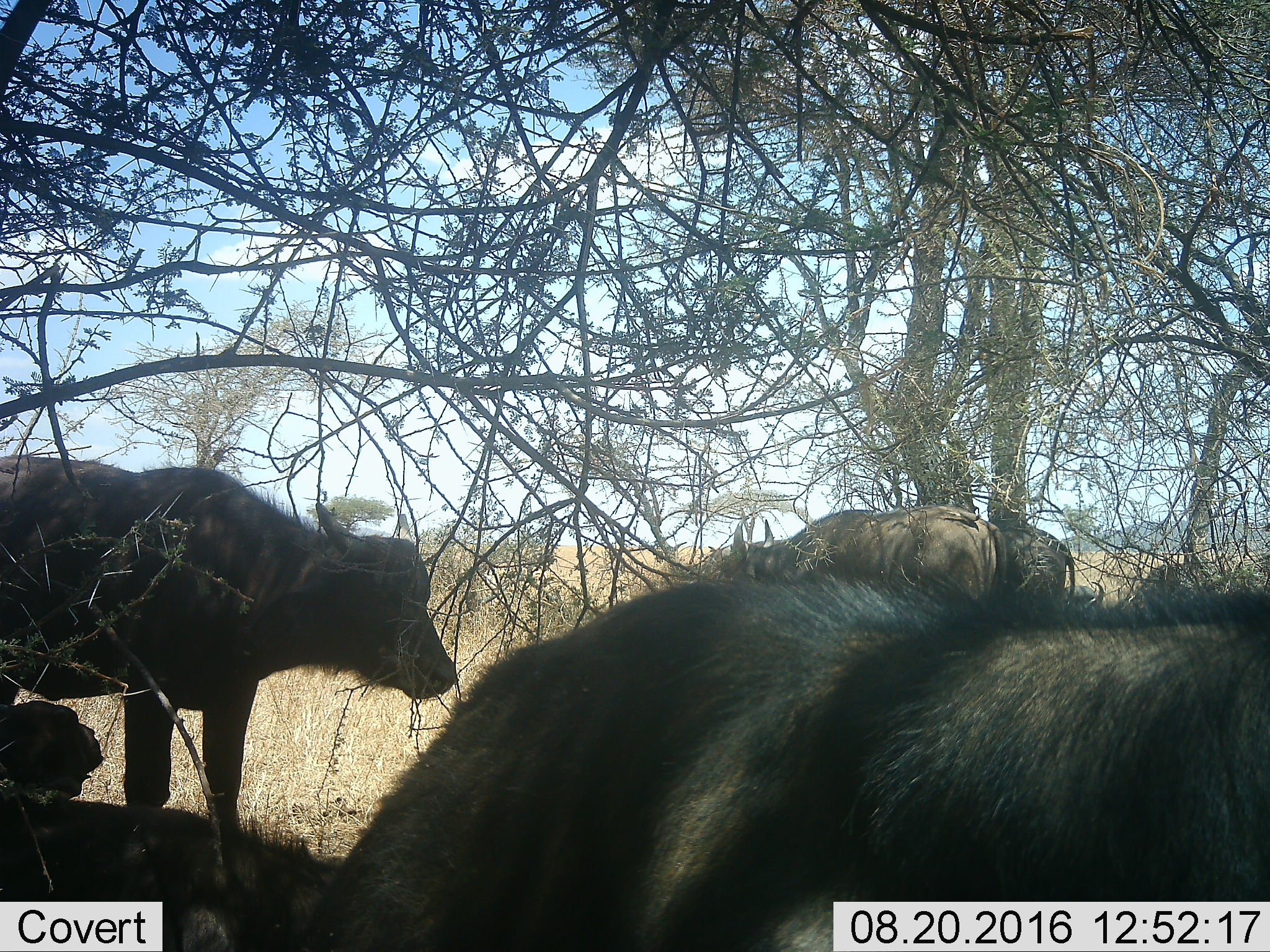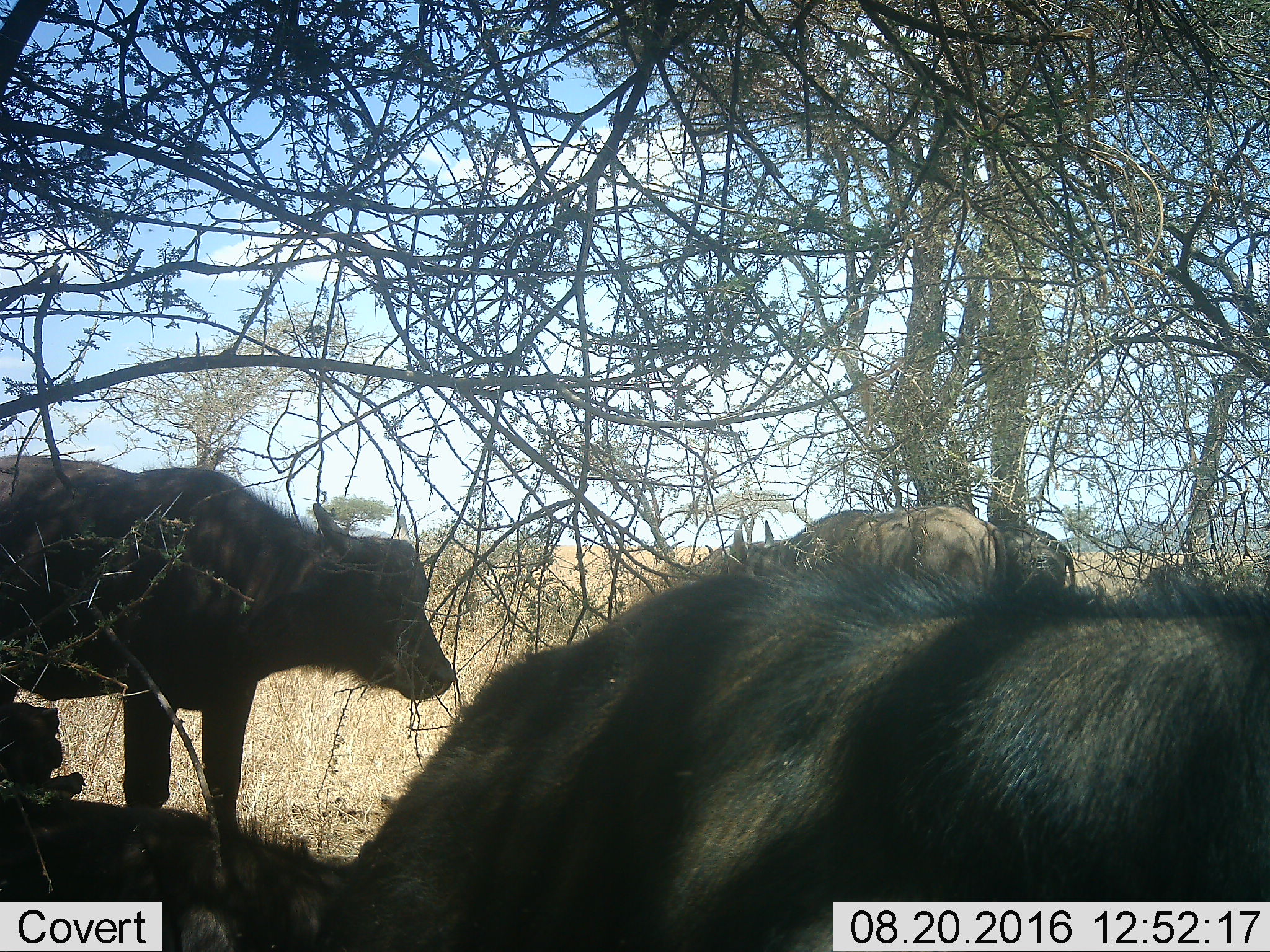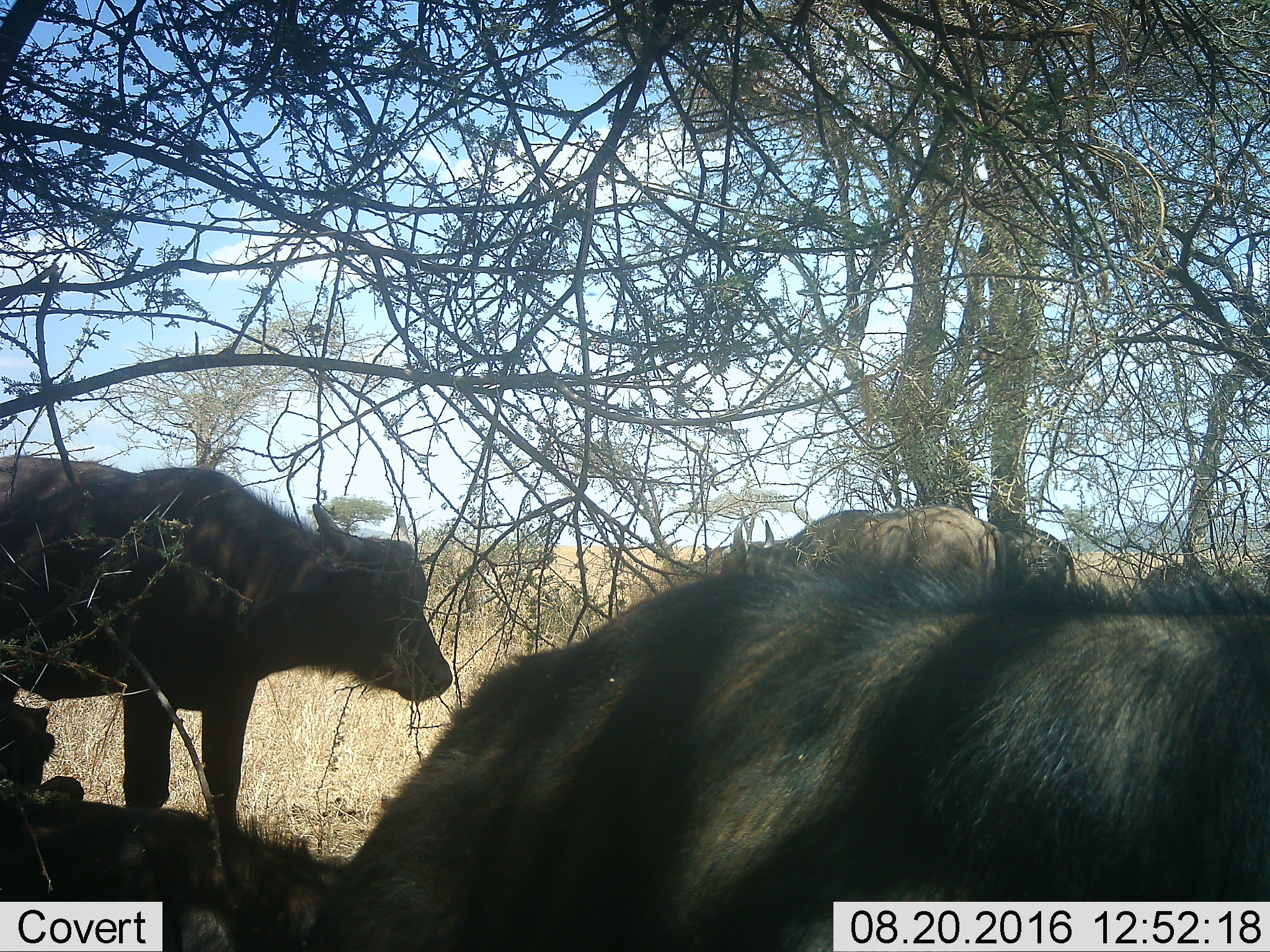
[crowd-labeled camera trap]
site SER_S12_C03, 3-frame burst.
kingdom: Animalia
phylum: Chordata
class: Mammalia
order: Artiodactyla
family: Bovidae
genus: Syncerus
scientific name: Syncerus caffer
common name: african buffalo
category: buffalo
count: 5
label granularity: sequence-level